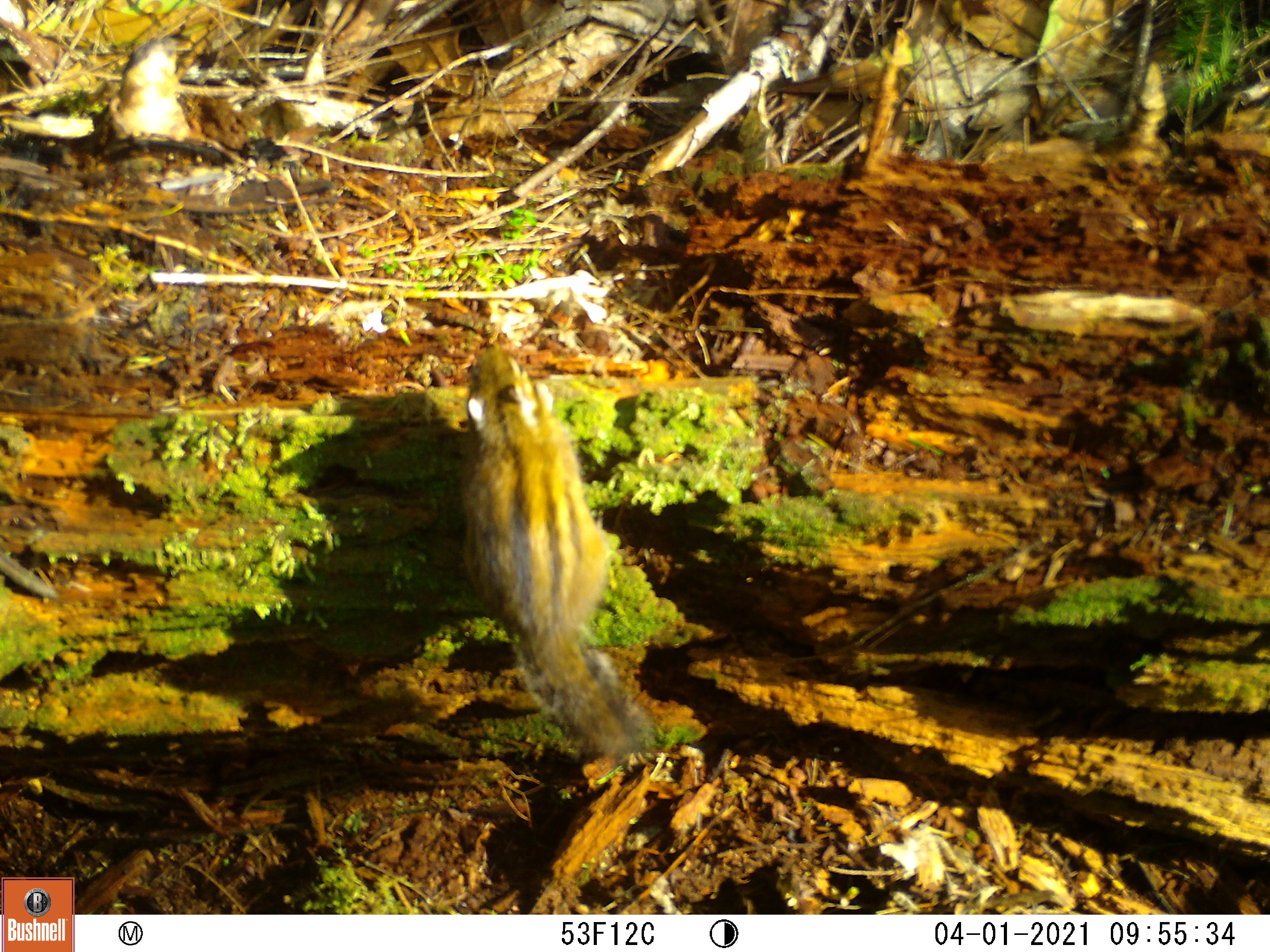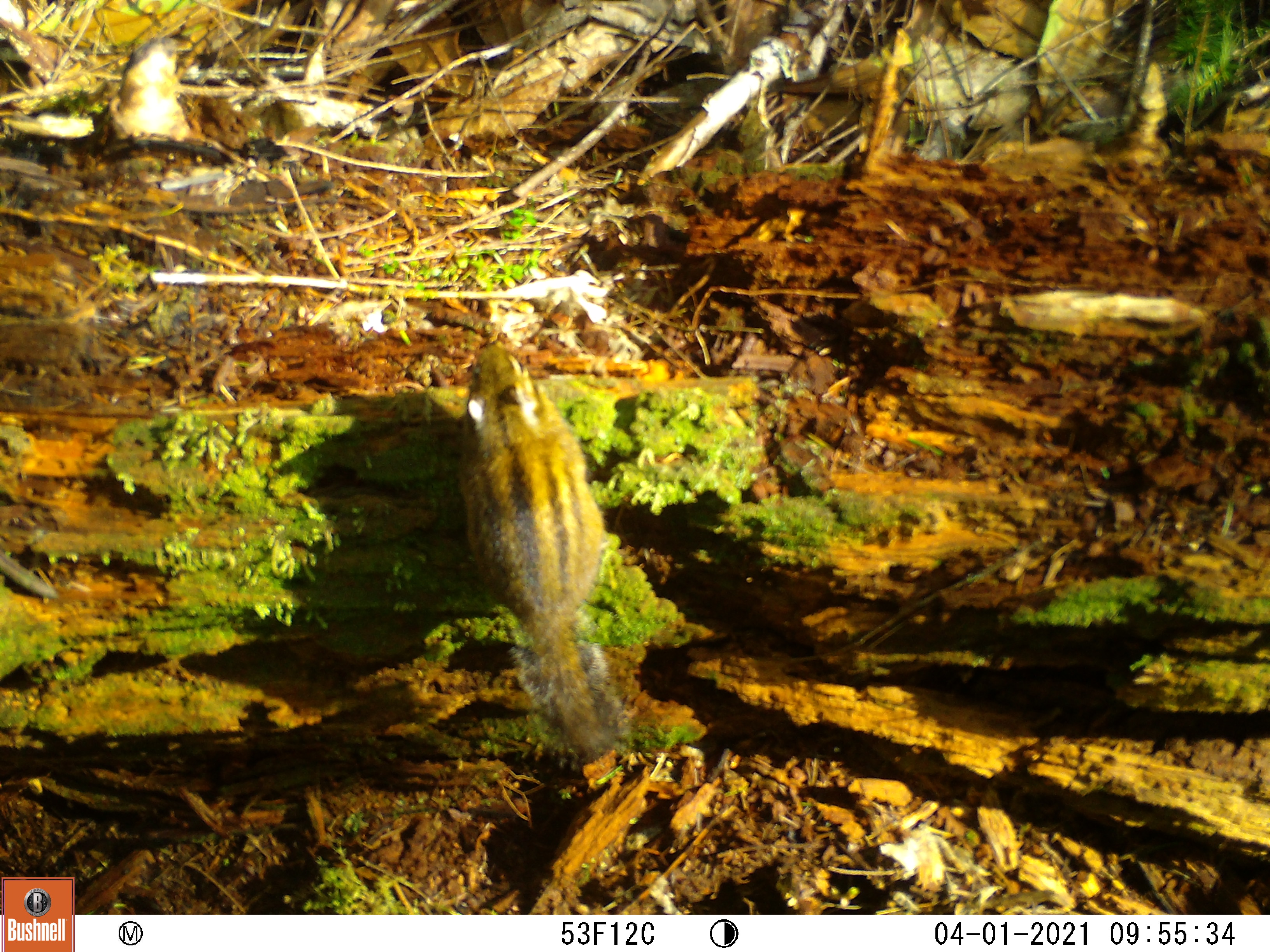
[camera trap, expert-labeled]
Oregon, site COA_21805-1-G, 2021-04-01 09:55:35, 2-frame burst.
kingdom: Animalia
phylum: Chordata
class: Mammalia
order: Rodentia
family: Sciuridae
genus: Neotamias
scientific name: Neotamias townsendii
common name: townsend's chipmunk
Townsend's chipmunk (Neotamias townsendii).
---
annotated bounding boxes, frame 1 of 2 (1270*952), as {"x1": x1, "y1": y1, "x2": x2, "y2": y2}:
townsend's chipmunk: {"x1": 451, "y1": 339, "x2": 664, "y2": 758}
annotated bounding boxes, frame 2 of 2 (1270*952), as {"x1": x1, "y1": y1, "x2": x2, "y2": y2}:
townsend's chipmunk: {"x1": 455, "y1": 344, "x2": 639, "y2": 747}